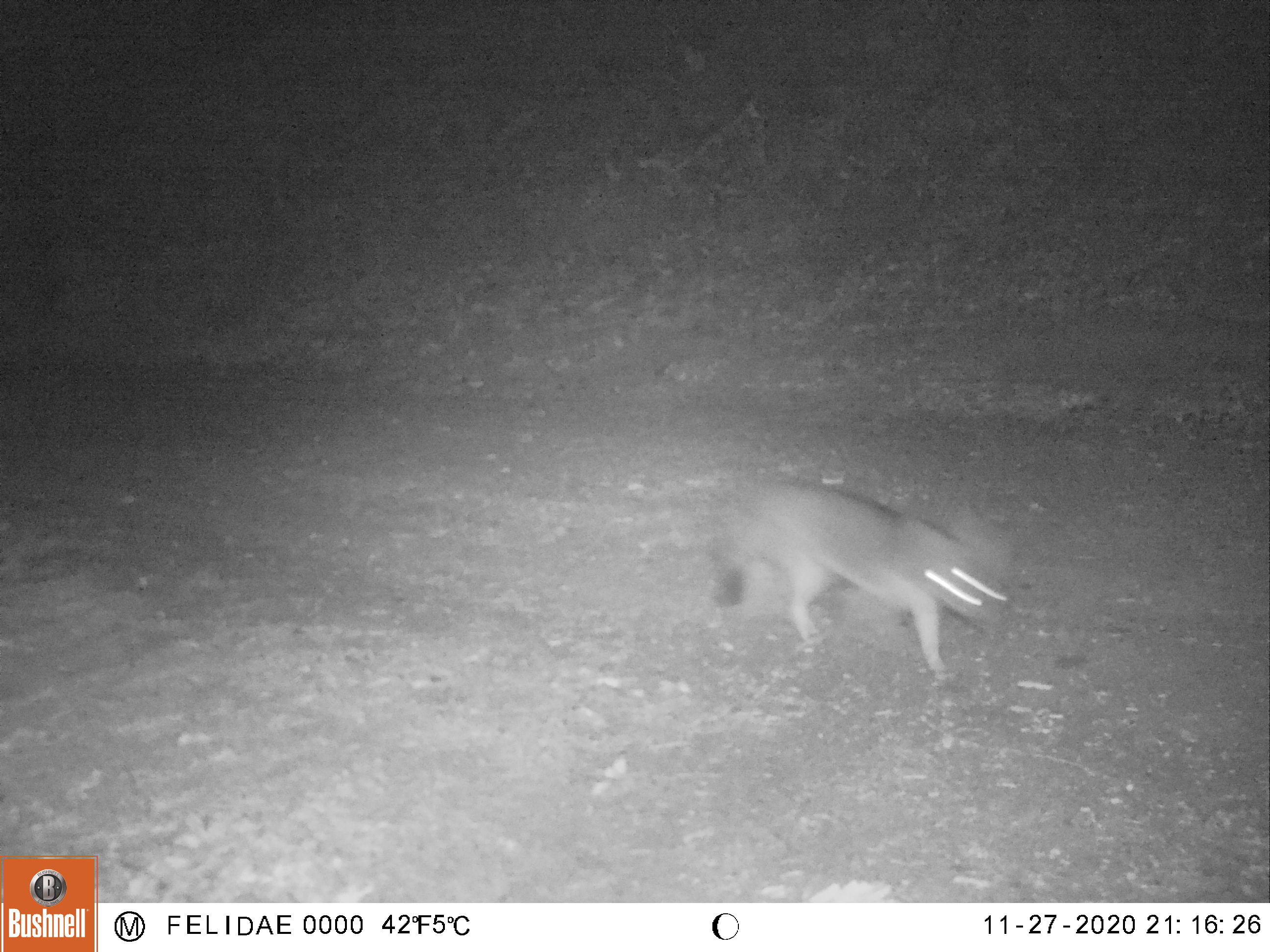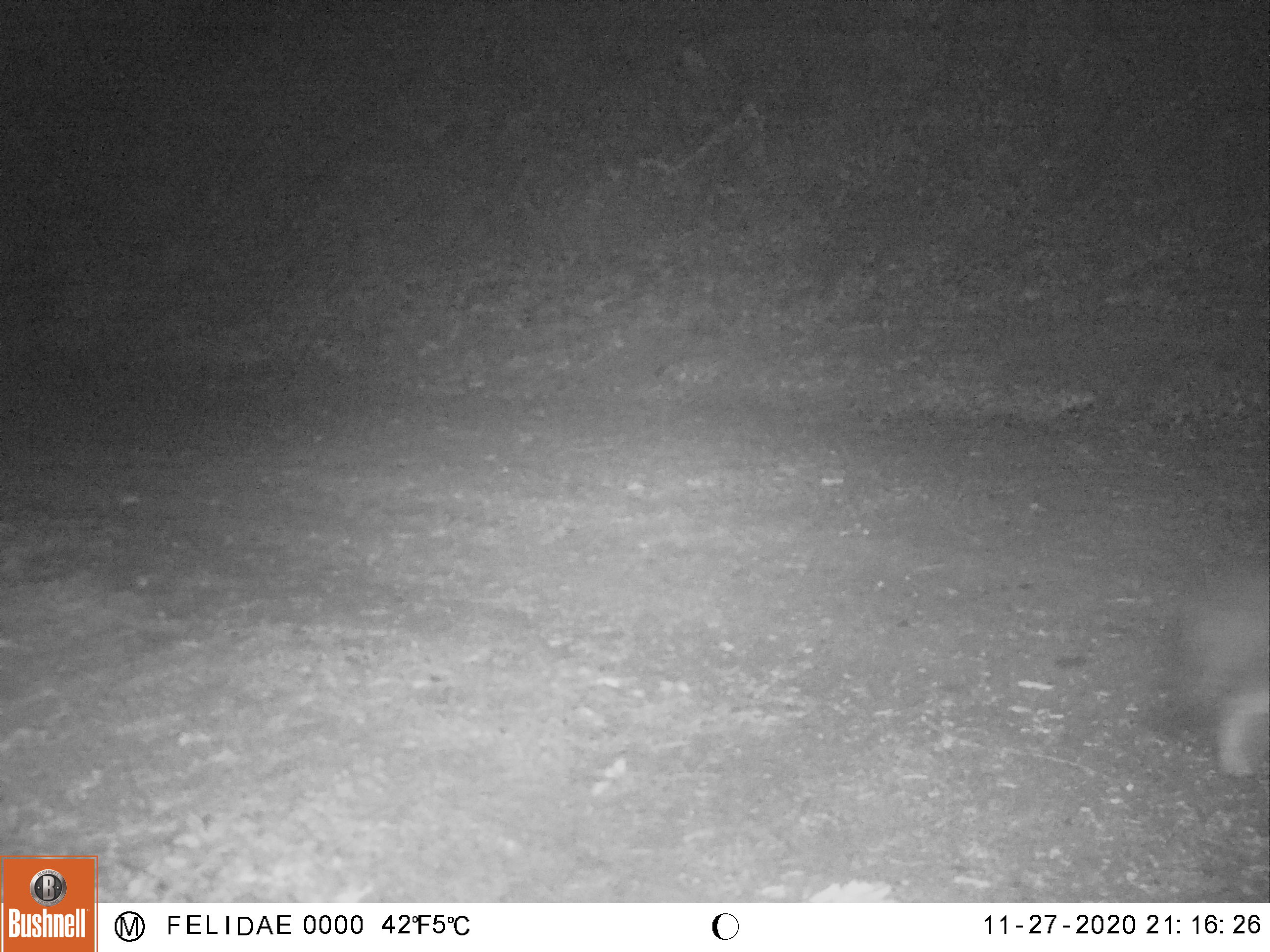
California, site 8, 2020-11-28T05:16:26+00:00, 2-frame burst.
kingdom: Animalia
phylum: Chordata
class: Mammalia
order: Carnivora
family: Canidae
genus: Urocyon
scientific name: Urocyon cinereoargenteus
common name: gray fox